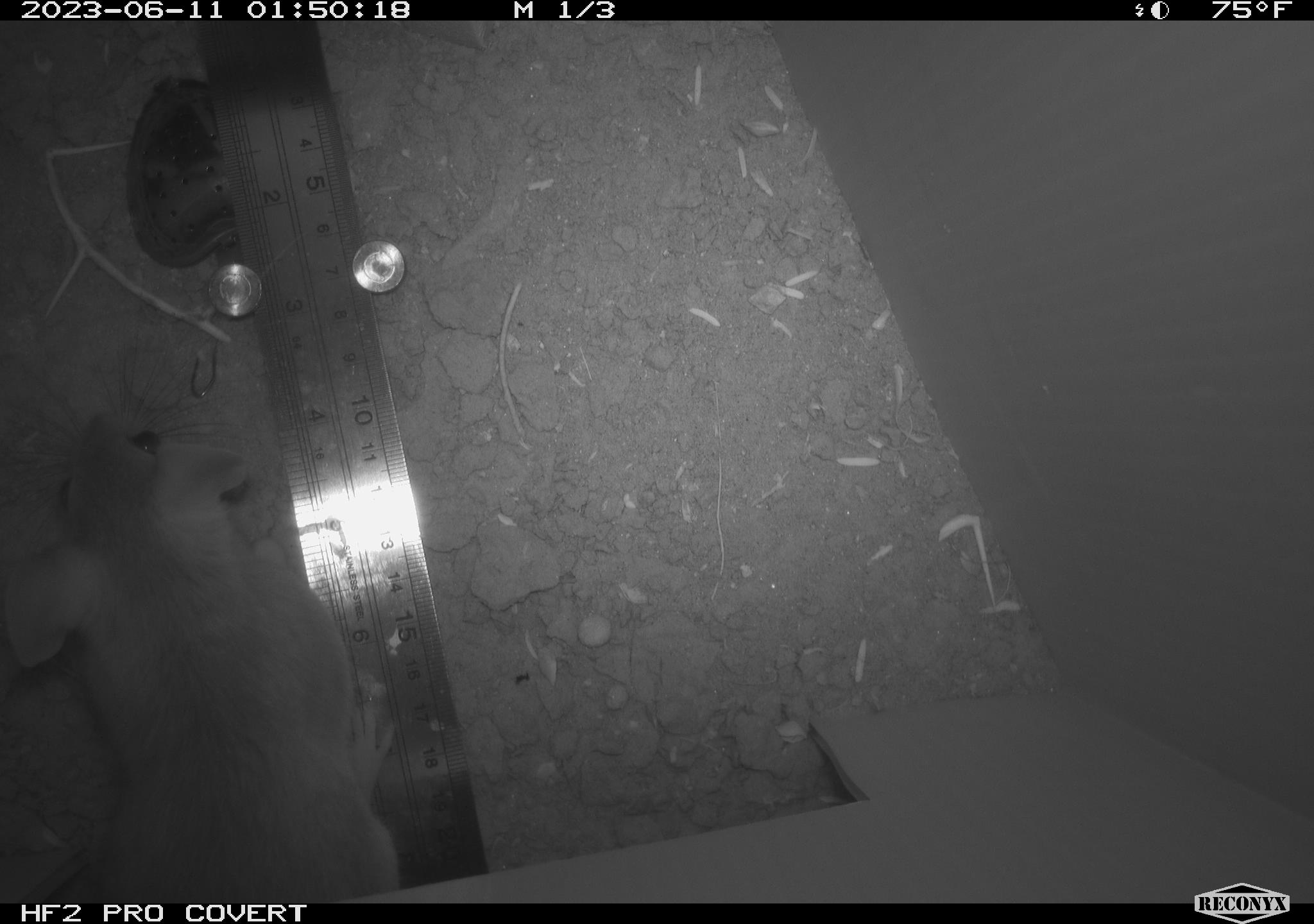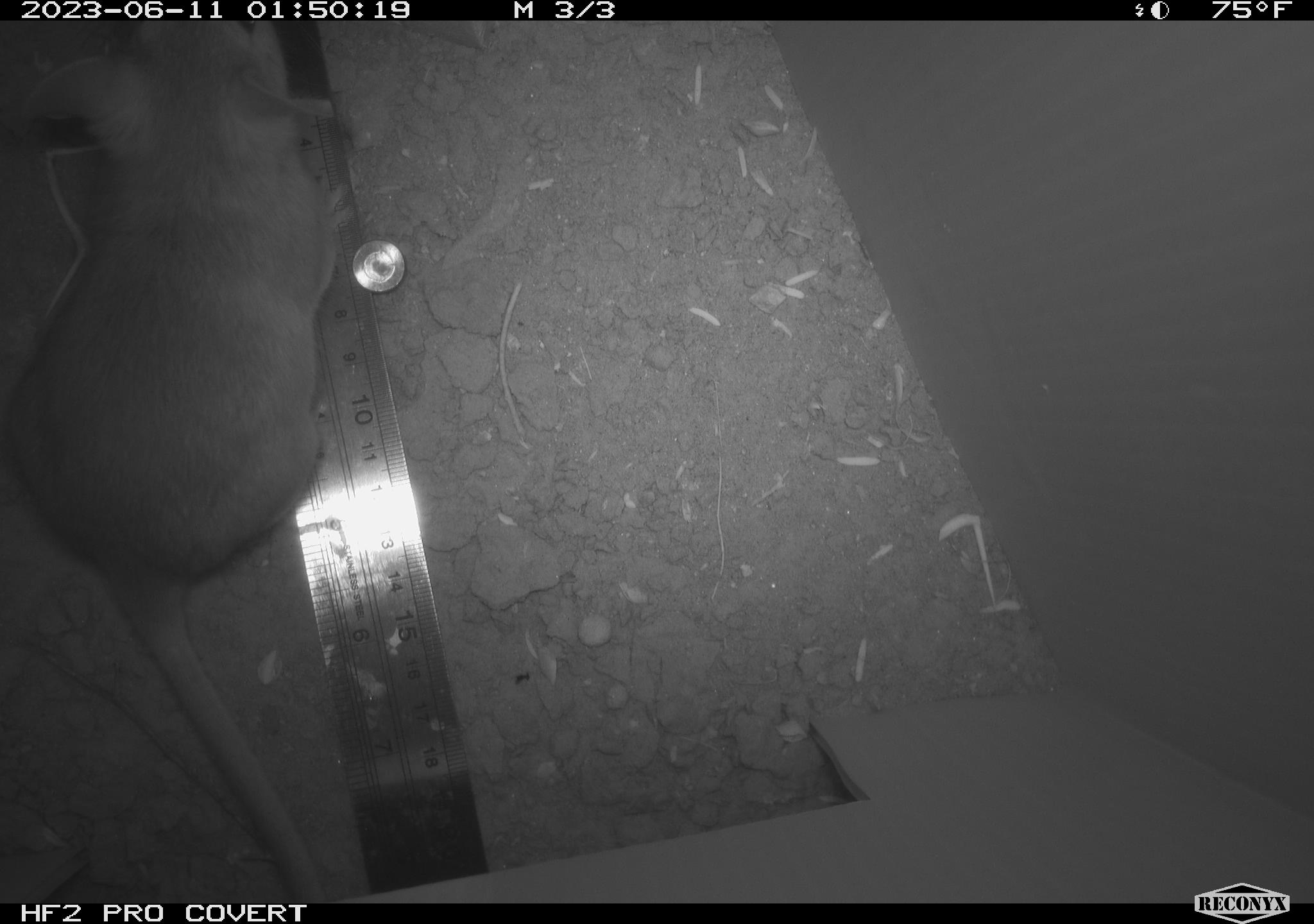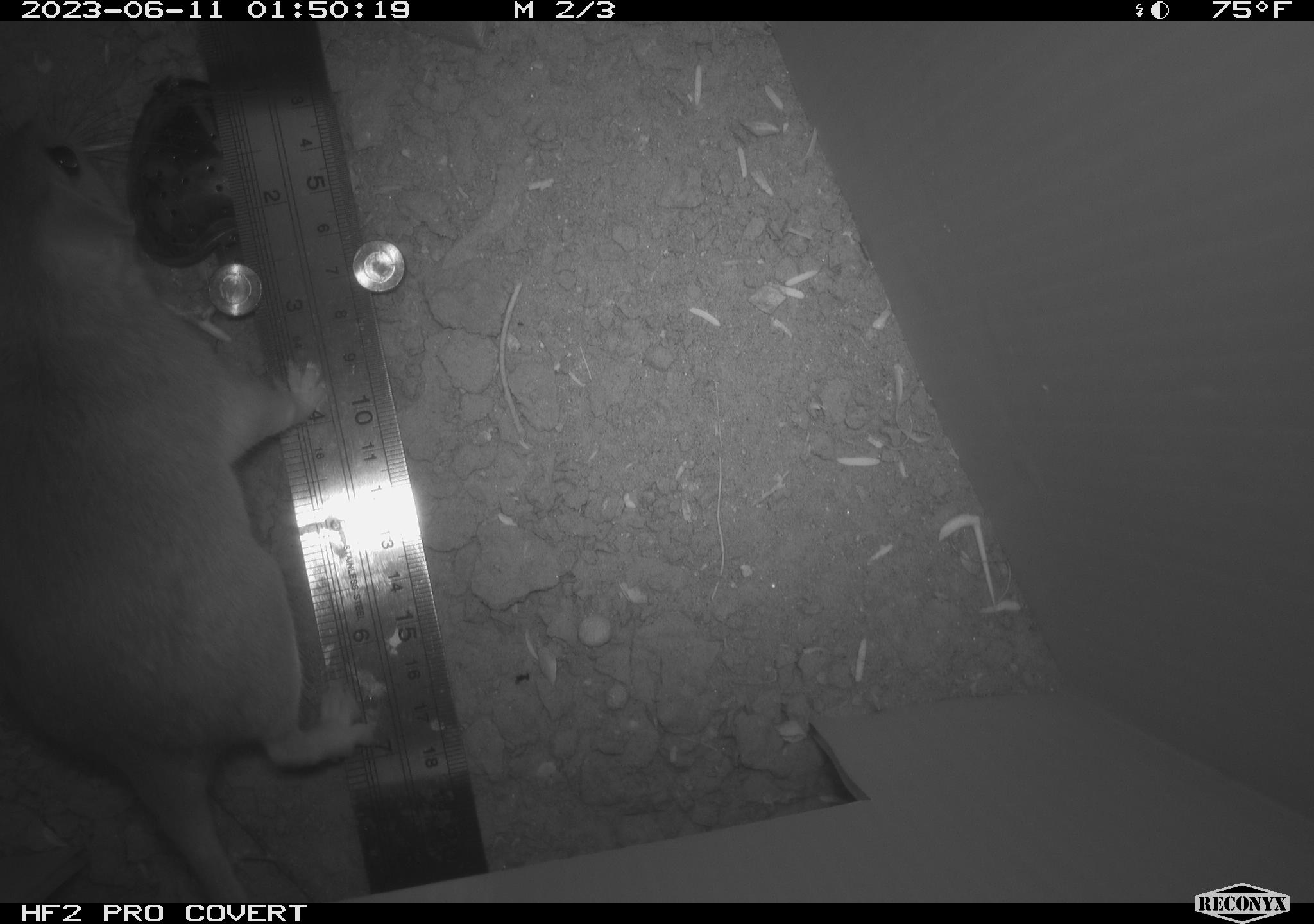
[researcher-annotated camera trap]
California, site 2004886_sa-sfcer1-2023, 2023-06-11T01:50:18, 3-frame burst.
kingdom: Animalia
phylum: Chordata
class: Mammalia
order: Rodentia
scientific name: Rodentia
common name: mouse species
Mouse species (Rodentia).